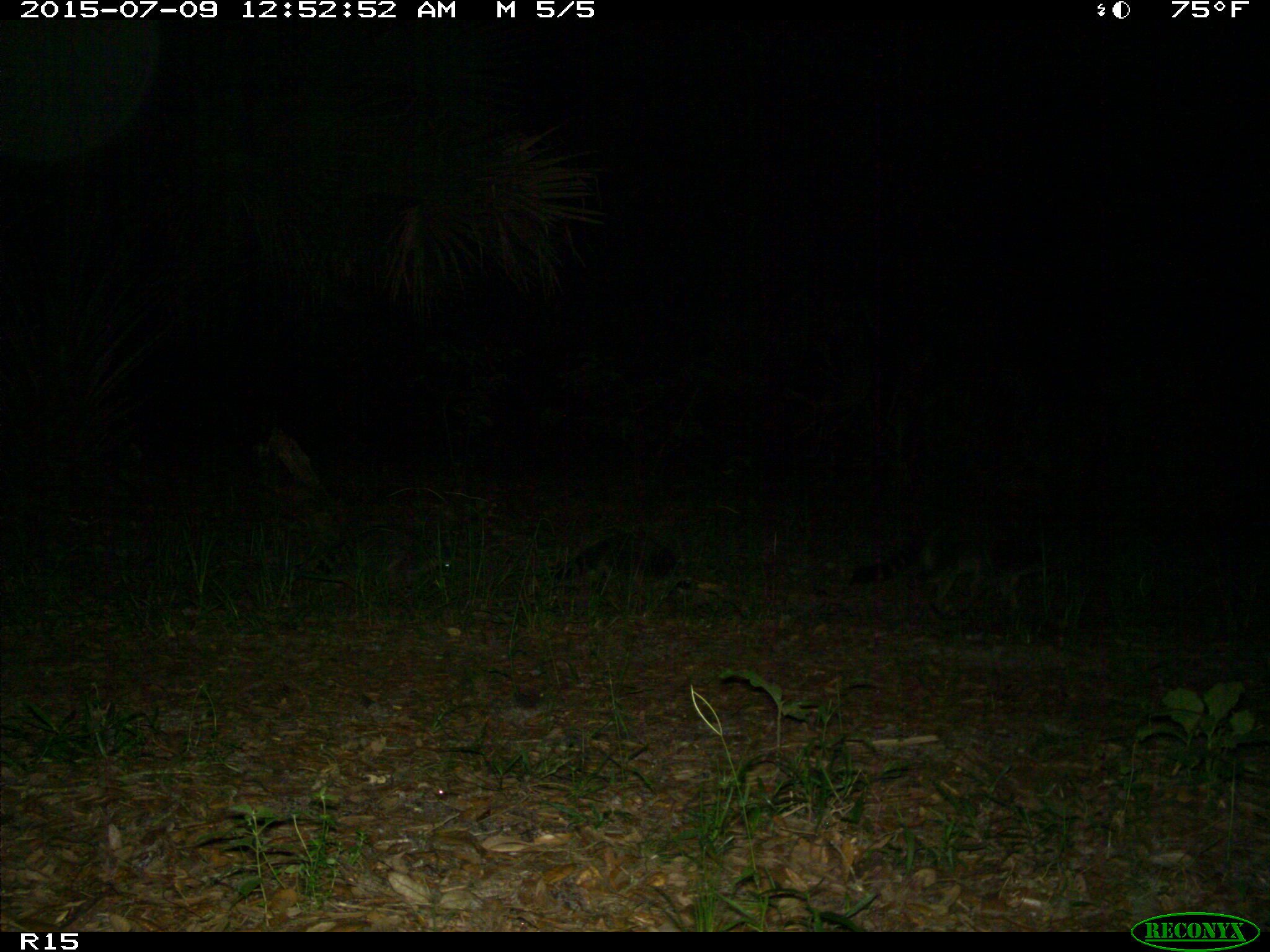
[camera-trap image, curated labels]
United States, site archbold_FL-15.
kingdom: Animalia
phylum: Chordata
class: Mammalia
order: Carnivora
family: Procyonidae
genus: Procyon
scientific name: Procyon lotor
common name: common raccoon